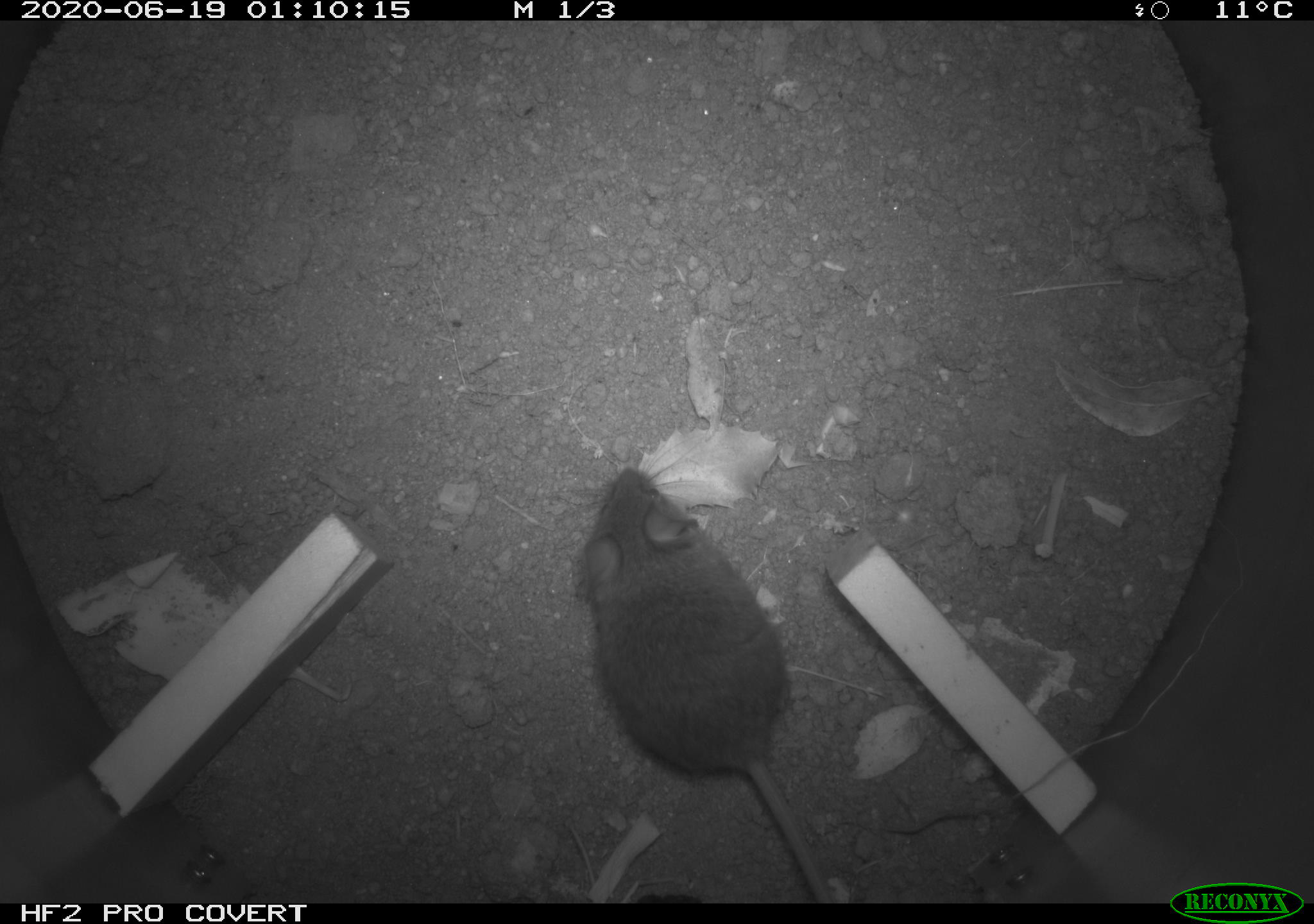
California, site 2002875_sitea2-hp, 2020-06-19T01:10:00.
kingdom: Animalia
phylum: Chordata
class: Mammalia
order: Rodentia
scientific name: Rodentia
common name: mouse species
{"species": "mouse species (Rodentia)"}